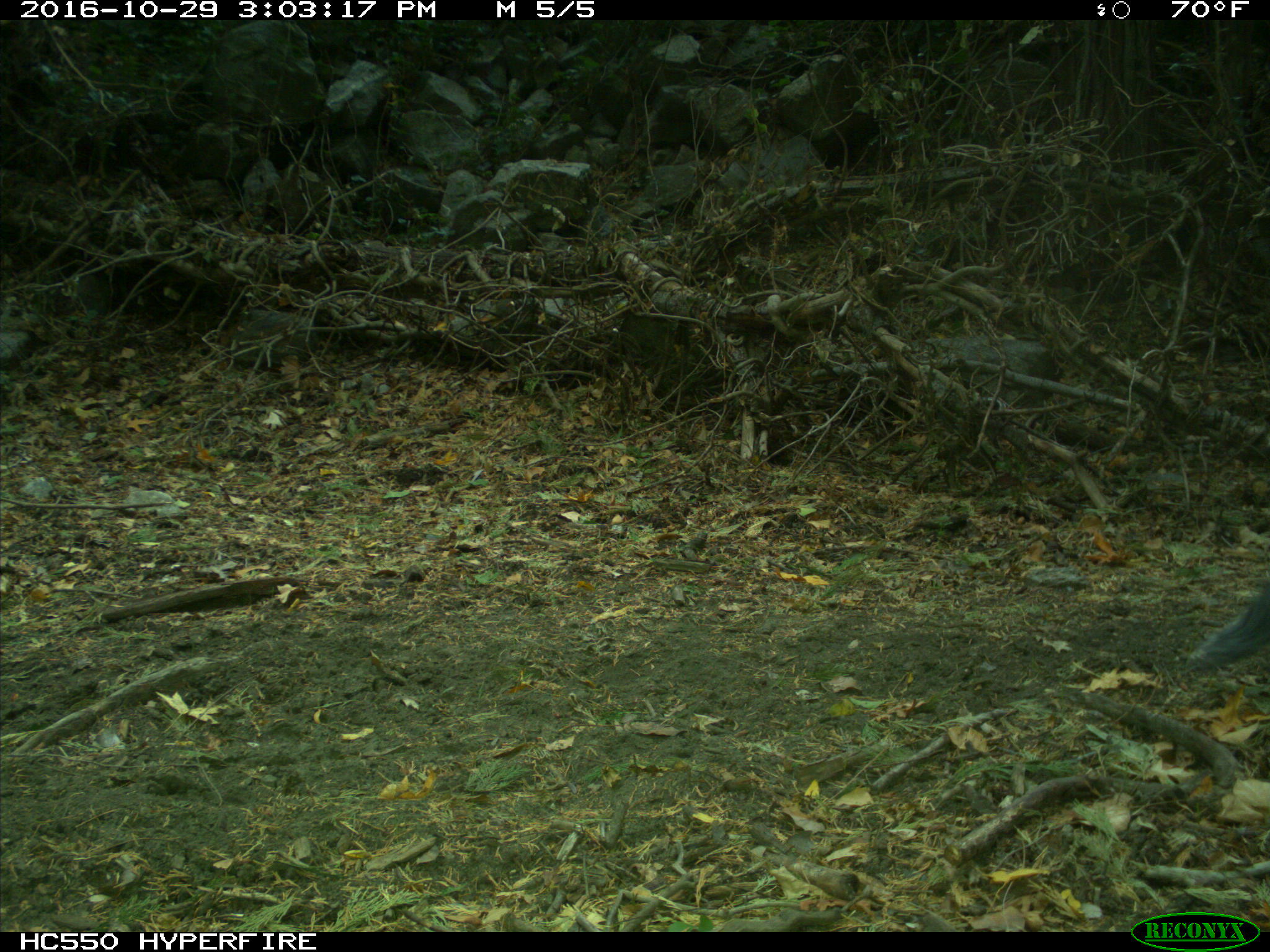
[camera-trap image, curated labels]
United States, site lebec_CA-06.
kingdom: Animalia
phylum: Chordata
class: Mammalia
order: Rodentia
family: Sciuridae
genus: Sciurus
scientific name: Sciurus carolinensis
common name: eastern gray squirrel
Sciurus carolinensis (eastern gray squirrel).